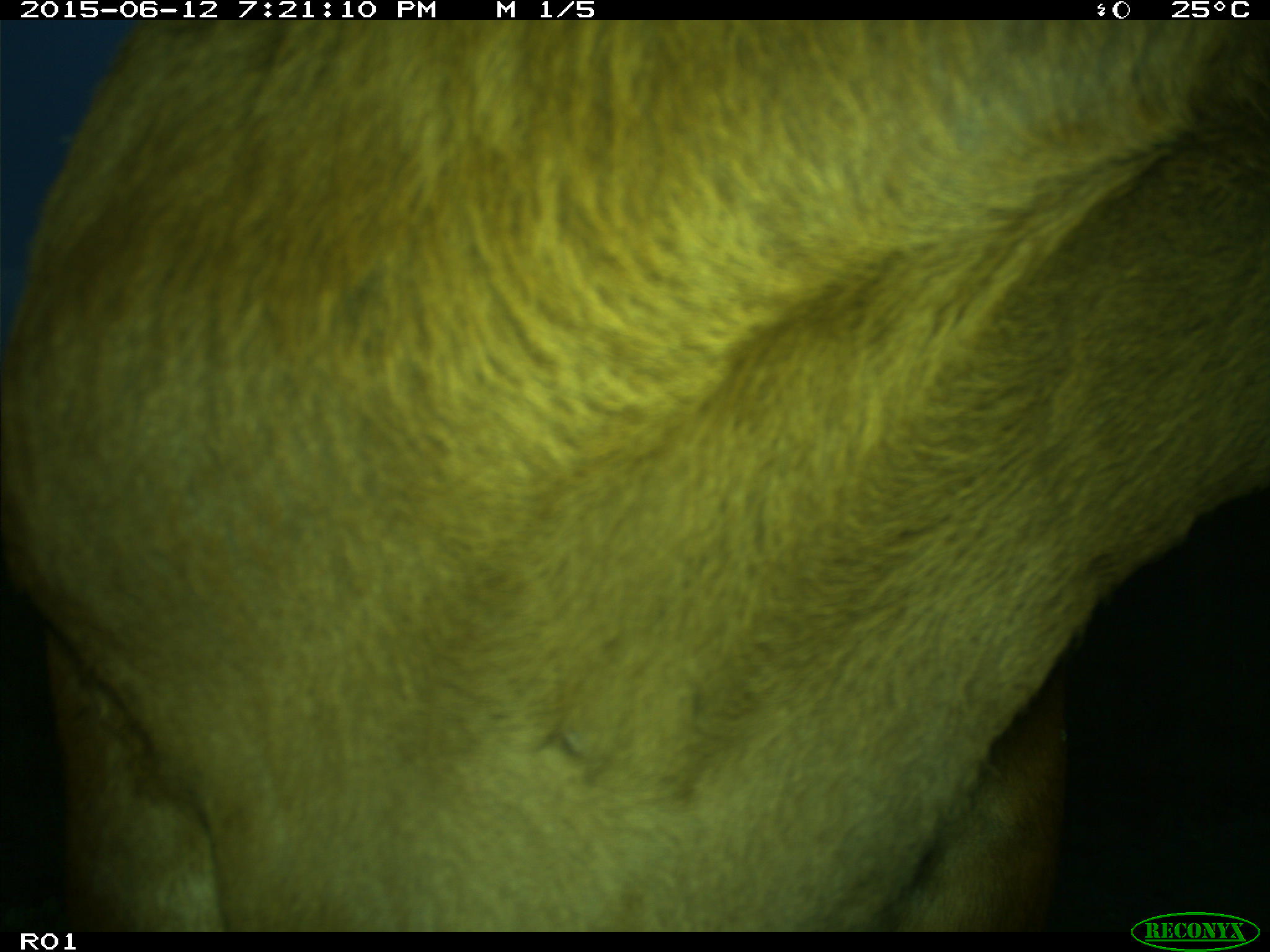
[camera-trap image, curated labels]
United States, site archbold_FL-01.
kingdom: Animalia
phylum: Chordata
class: Mammalia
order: Artiodactyla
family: Bovidae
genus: Bos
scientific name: Bos taurus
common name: domestic cow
Bos taurus (domestic cow).